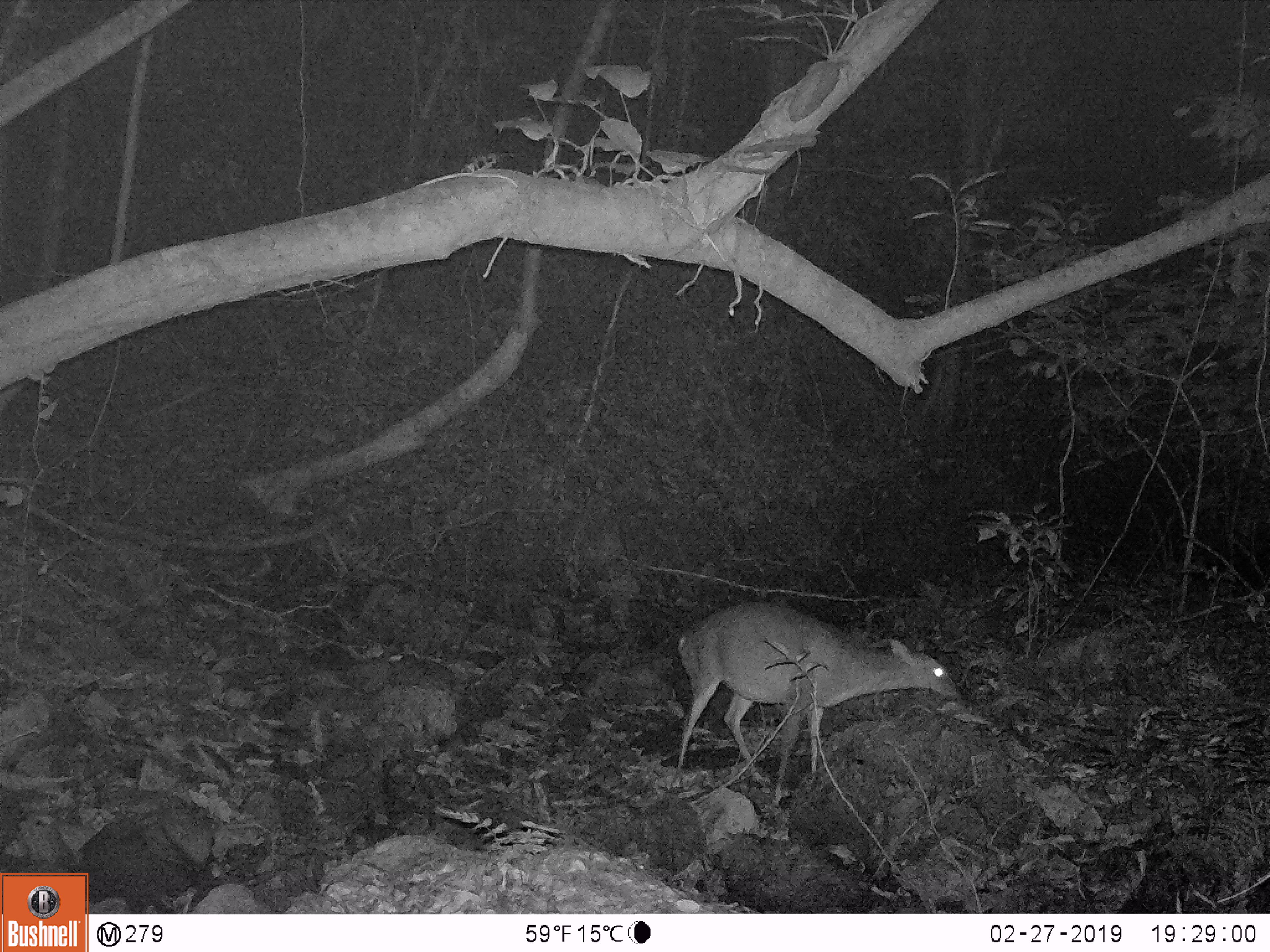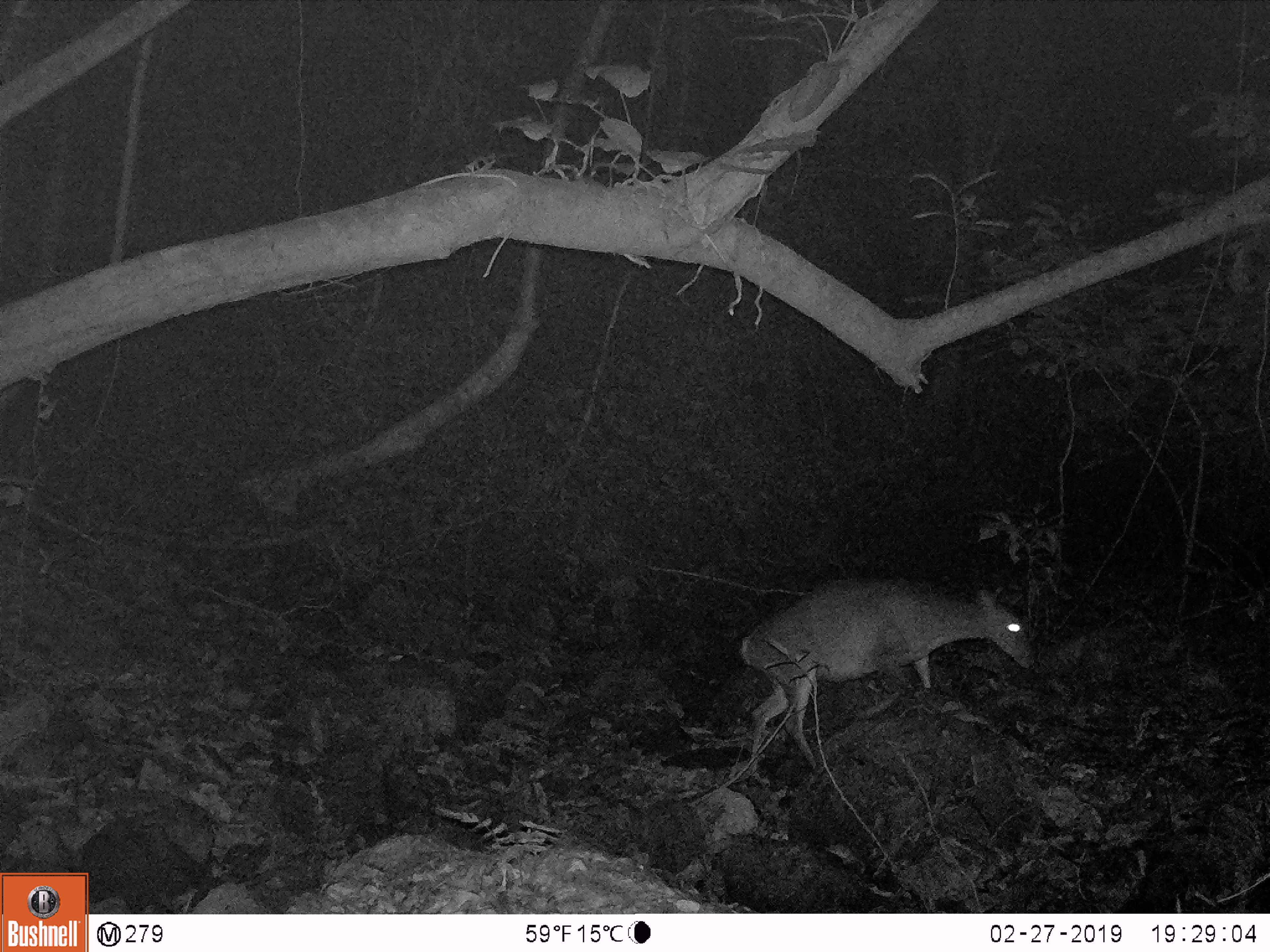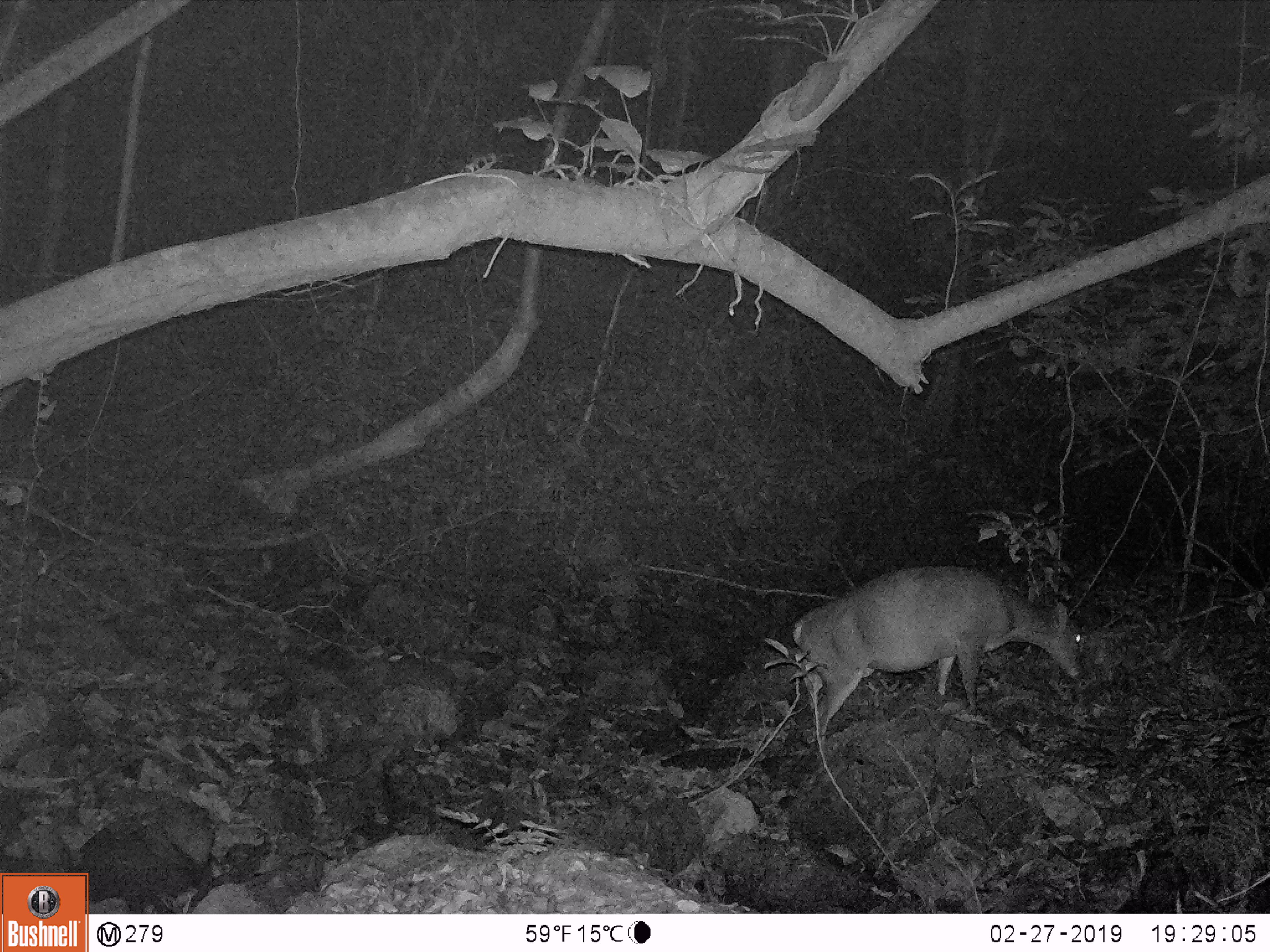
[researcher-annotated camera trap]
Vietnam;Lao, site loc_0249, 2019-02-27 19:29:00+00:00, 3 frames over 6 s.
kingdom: Animalia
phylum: Chordata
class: Mammalia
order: Artiodactyla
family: Cervidae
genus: Muntiacus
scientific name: Muntiacus vuquangensis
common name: large-antlered muntjac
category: large antlered muntjac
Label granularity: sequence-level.